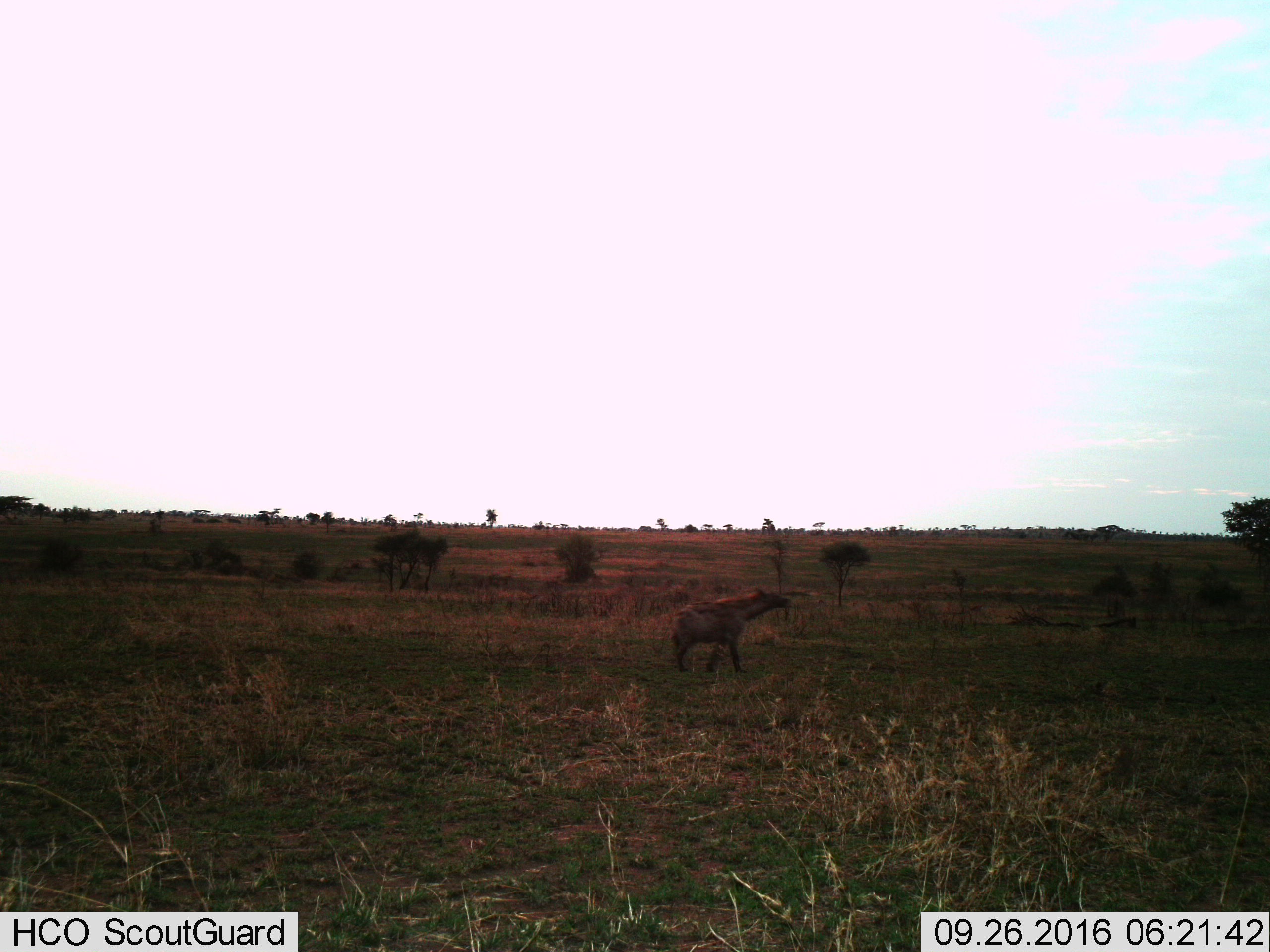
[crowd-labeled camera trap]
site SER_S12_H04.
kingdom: Animalia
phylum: Chordata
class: Mammalia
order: Carnivora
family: Hyaenidae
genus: Crocuta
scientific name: Crocuta crocuta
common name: spotted hyena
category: hyenaspotted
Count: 1.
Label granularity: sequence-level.